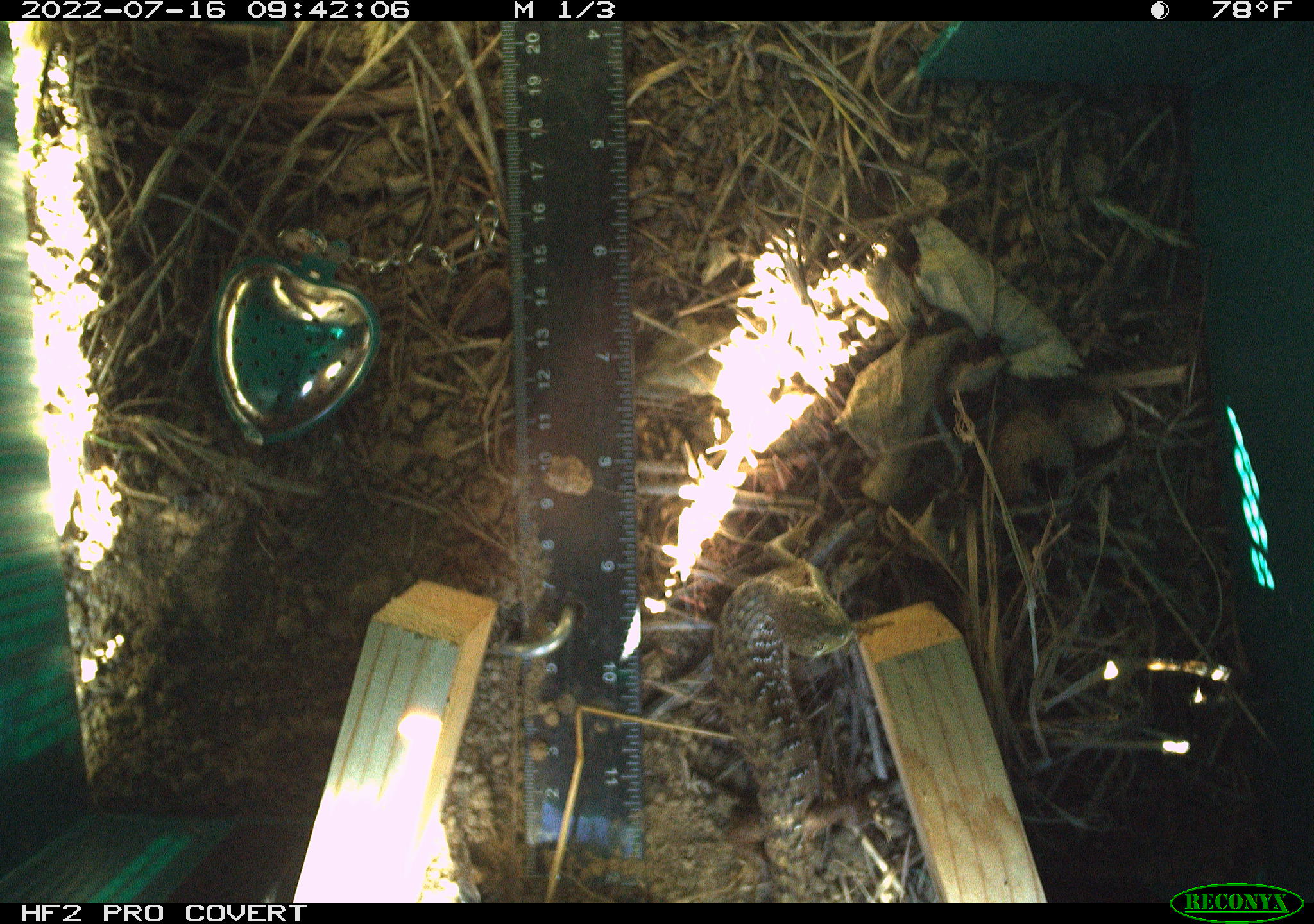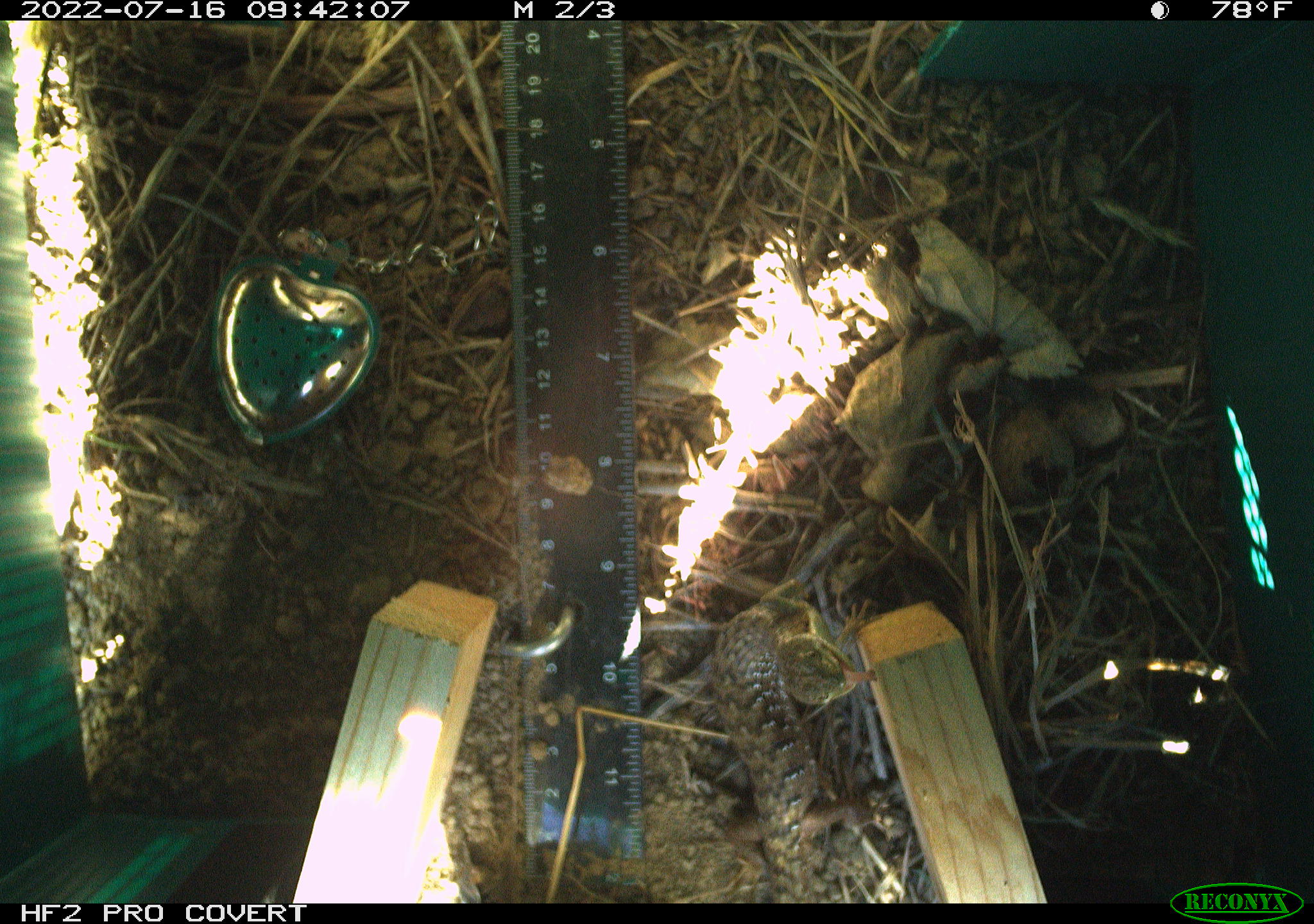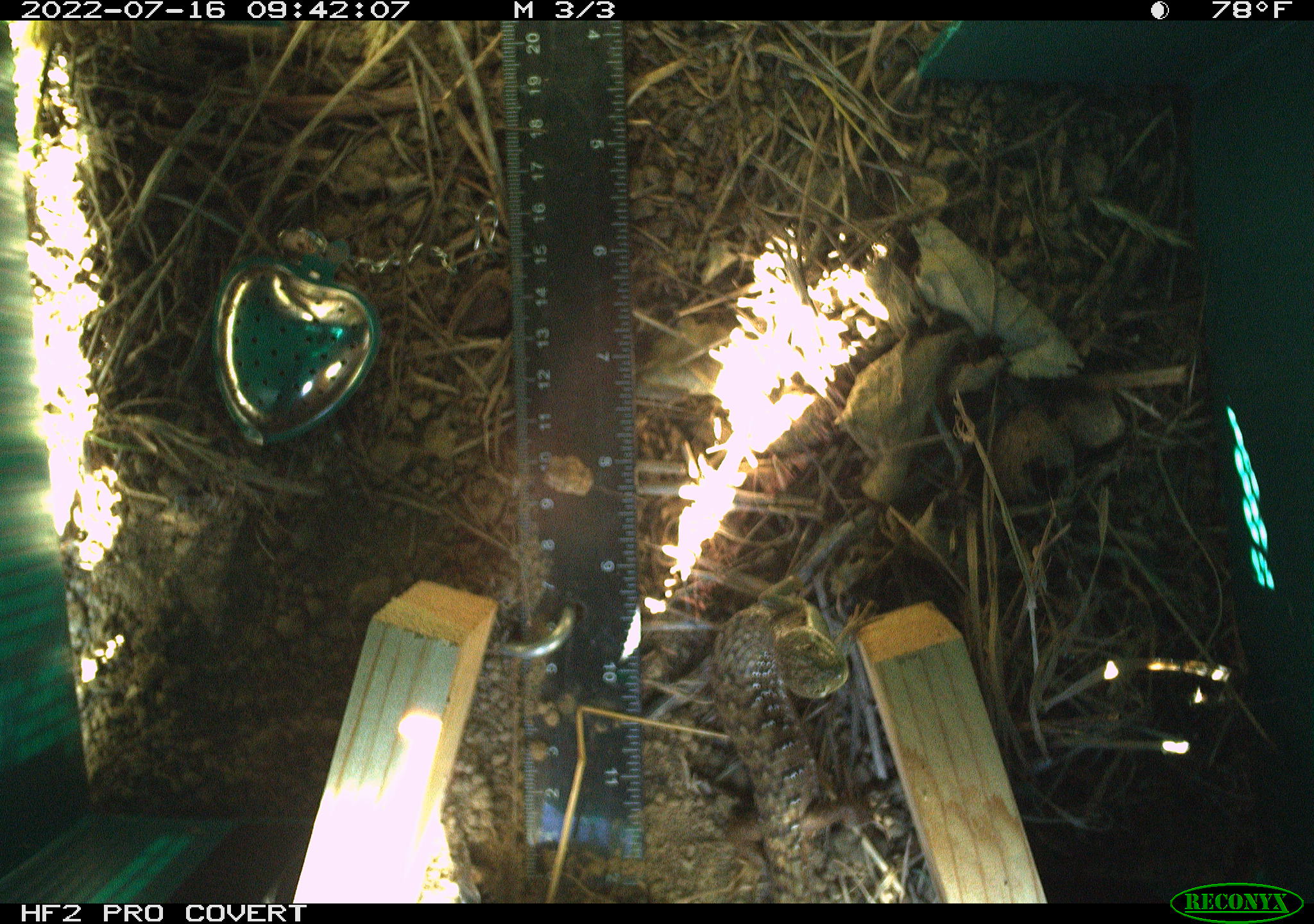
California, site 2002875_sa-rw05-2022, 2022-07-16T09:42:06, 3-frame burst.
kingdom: Animalia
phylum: Chordata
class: Reptilia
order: Squamata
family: Anguidae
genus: Elgaria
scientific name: Elgaria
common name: alligator lizards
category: elgaria species